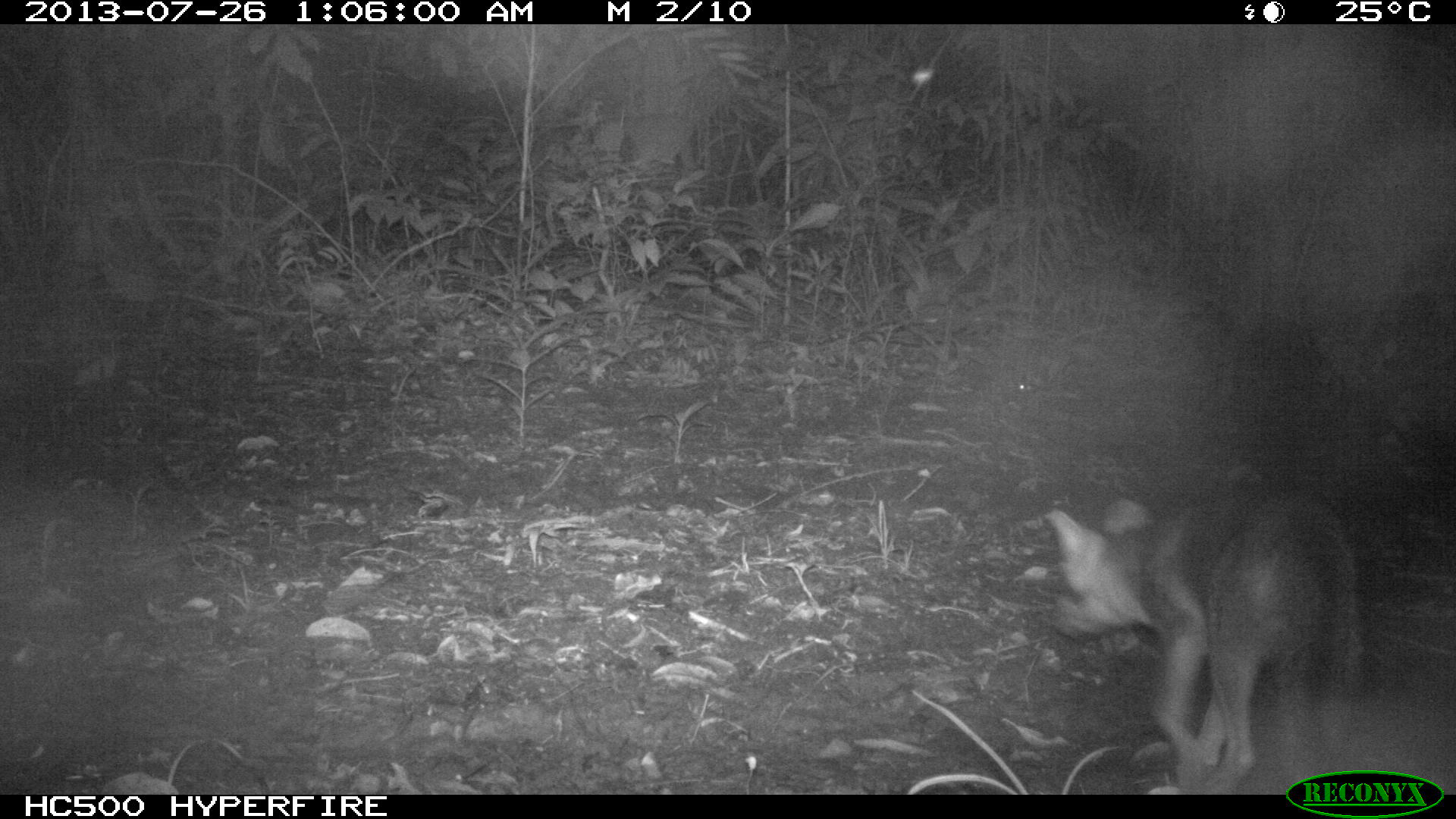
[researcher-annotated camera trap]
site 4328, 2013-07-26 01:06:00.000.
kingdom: Animalia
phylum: Chordata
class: Mammalia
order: Carnivora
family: Canidae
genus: Urocyon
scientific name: Urocyon cinereoargenteus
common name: gray fox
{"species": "Urocyon cinereoargenteus (gray fox)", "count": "1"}